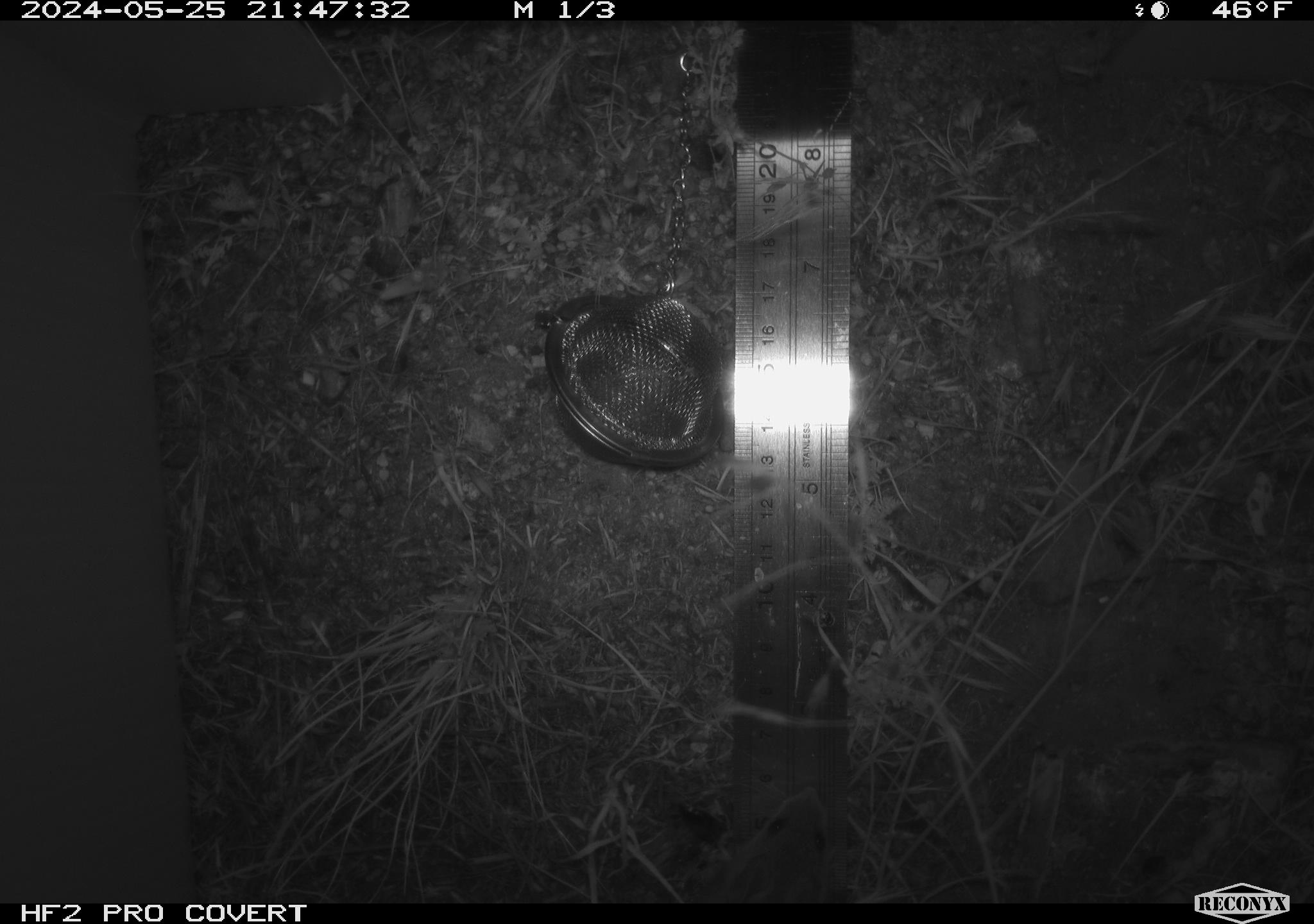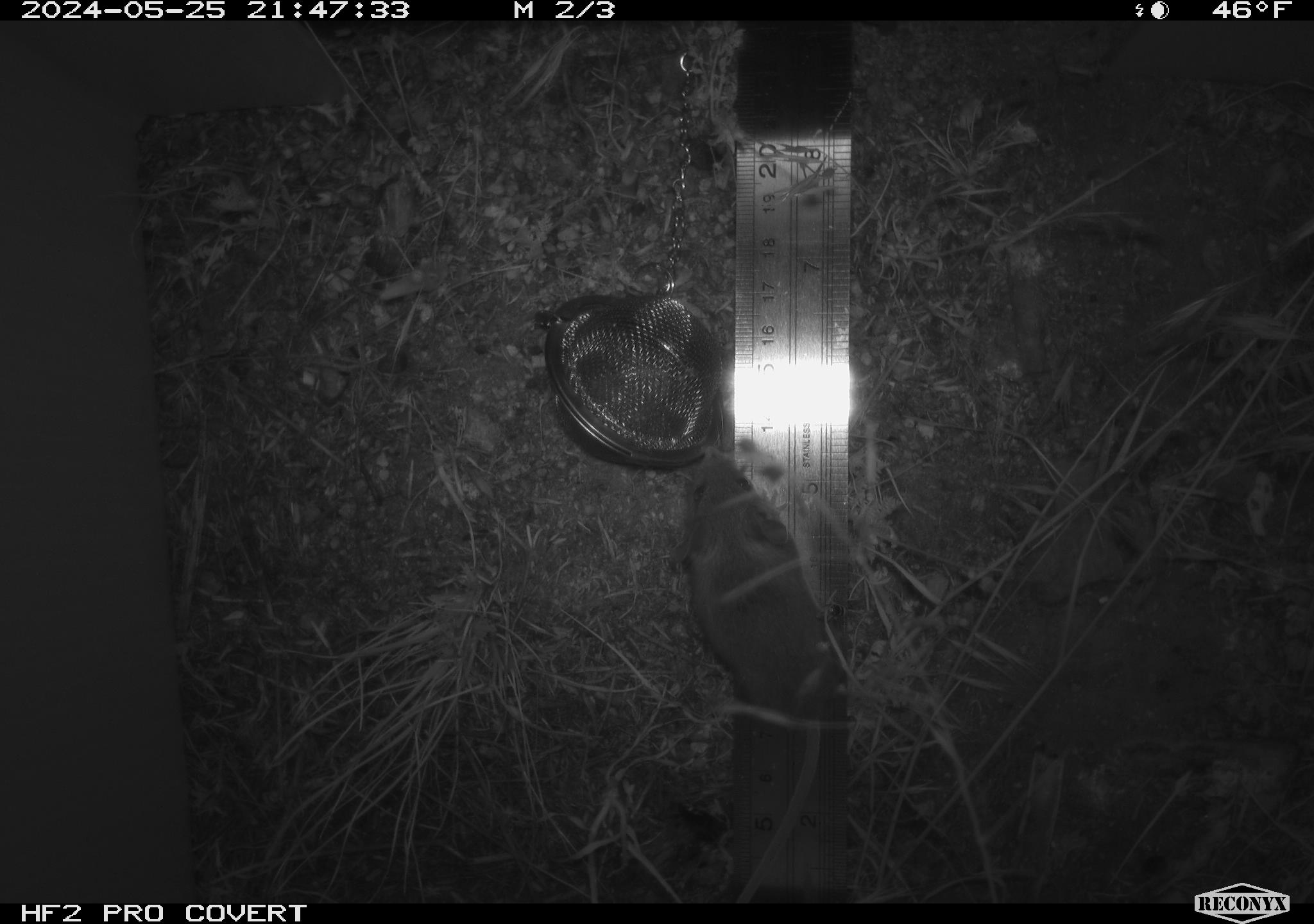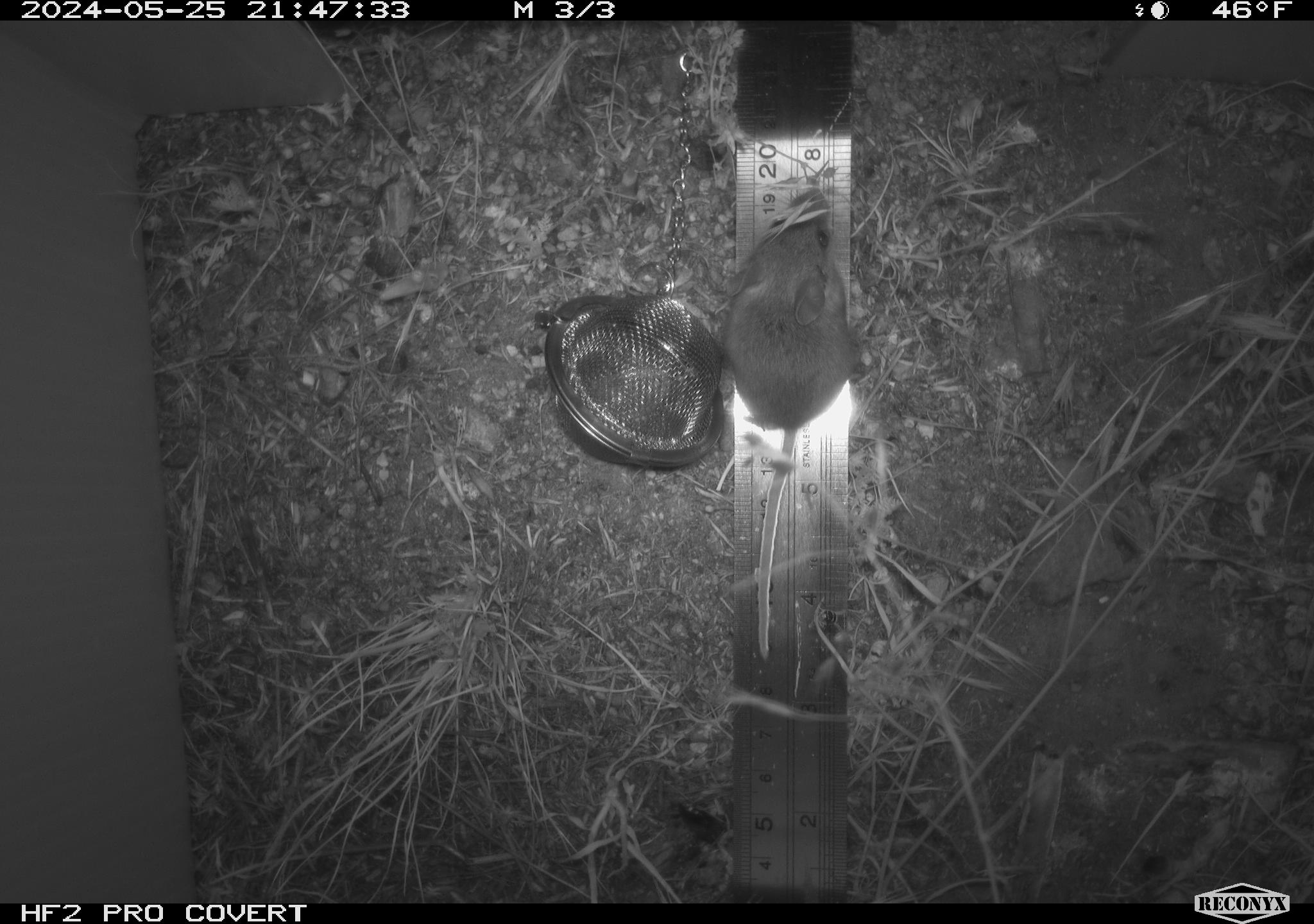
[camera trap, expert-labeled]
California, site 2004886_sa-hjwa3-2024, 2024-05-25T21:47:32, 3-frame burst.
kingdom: Animalia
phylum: Chordata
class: Mammalia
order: Rodentia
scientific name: Rodentia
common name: rodent